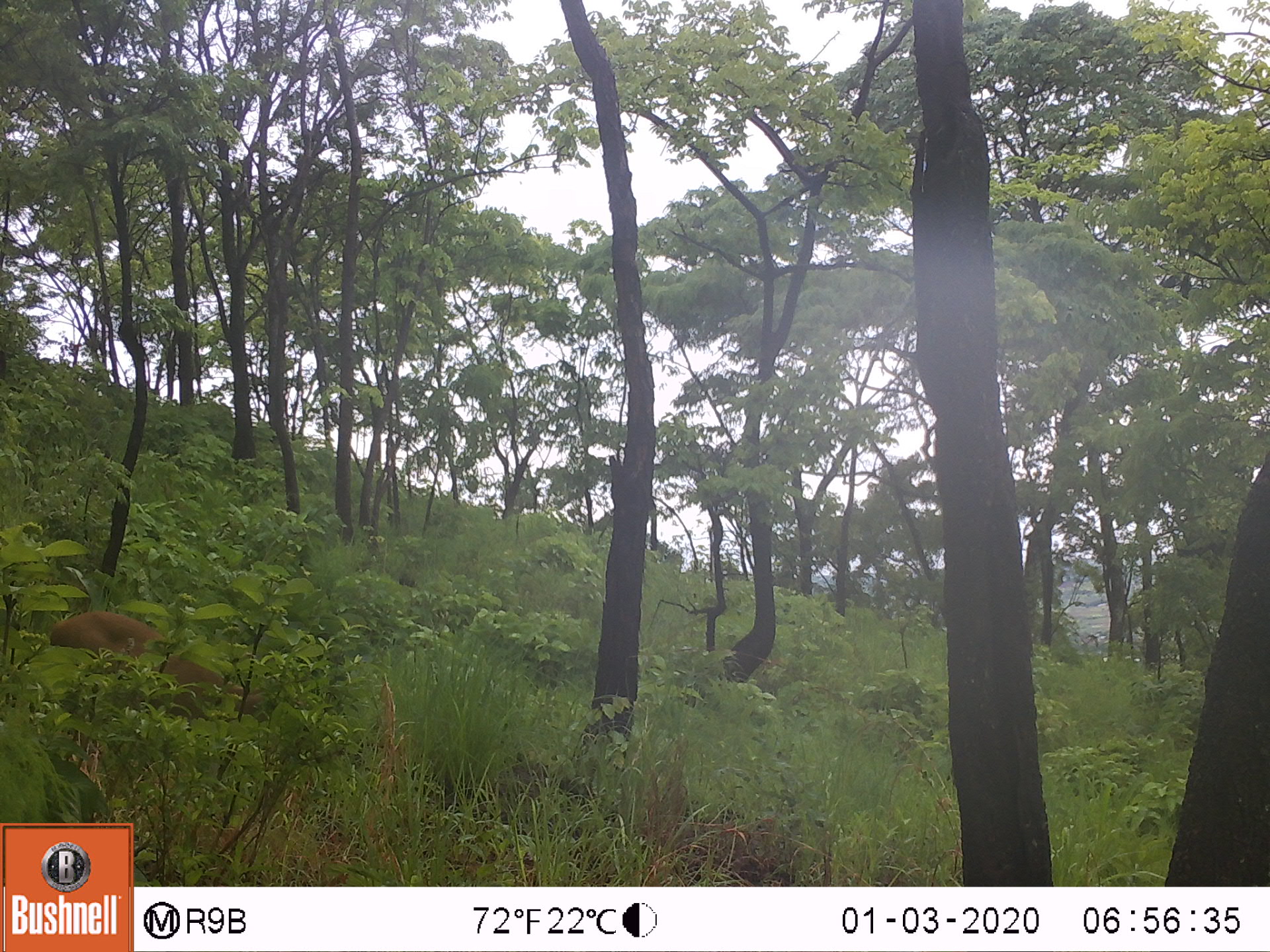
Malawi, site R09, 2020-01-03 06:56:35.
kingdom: Animalia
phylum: Chordata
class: Mammalia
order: Artiodactyla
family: Bovidae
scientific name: Antilopinae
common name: small antelope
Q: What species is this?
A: Small antelope (Antilopinae).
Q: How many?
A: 1.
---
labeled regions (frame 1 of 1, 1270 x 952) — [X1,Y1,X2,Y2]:
small antelope: [38,606,332,797]